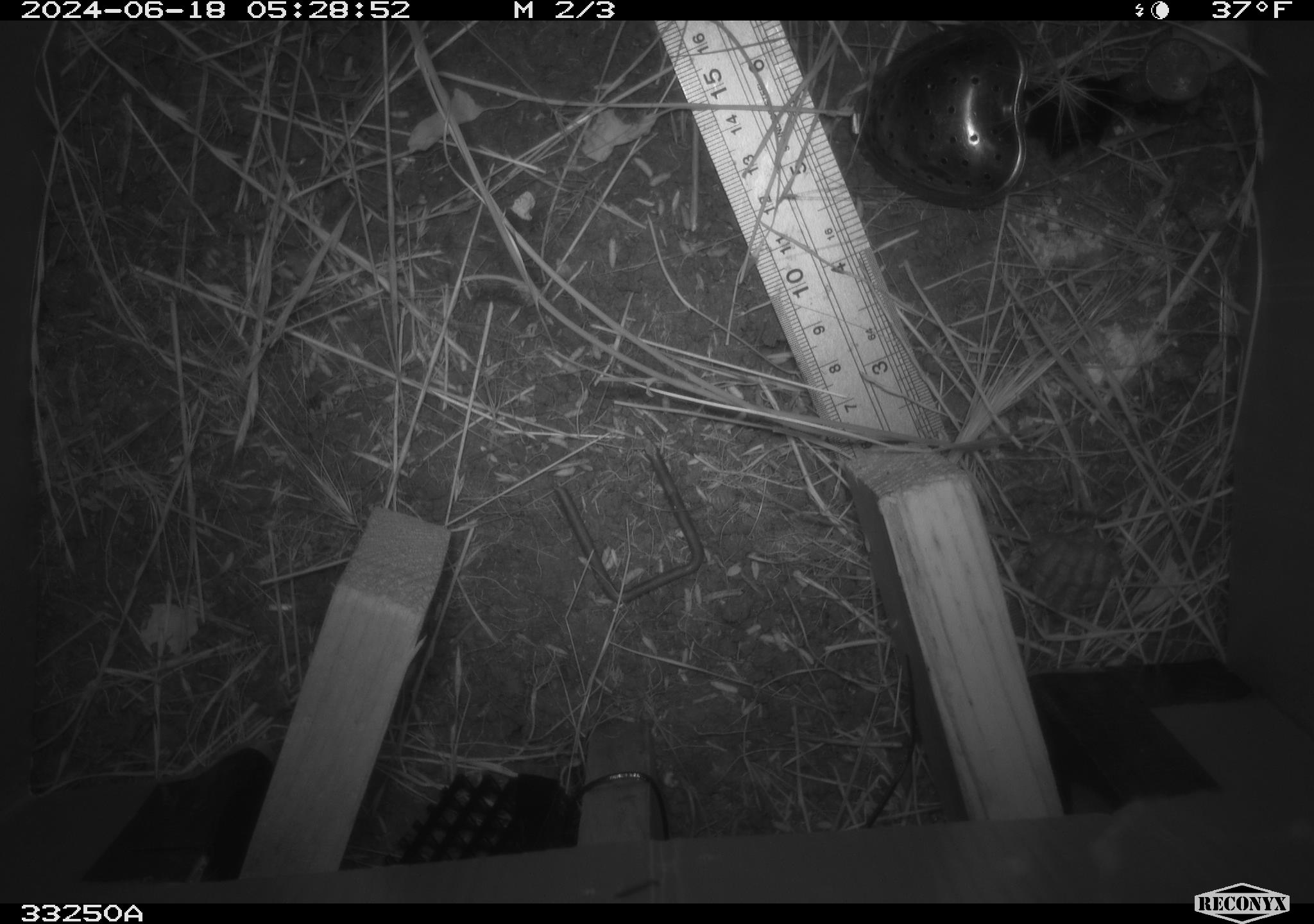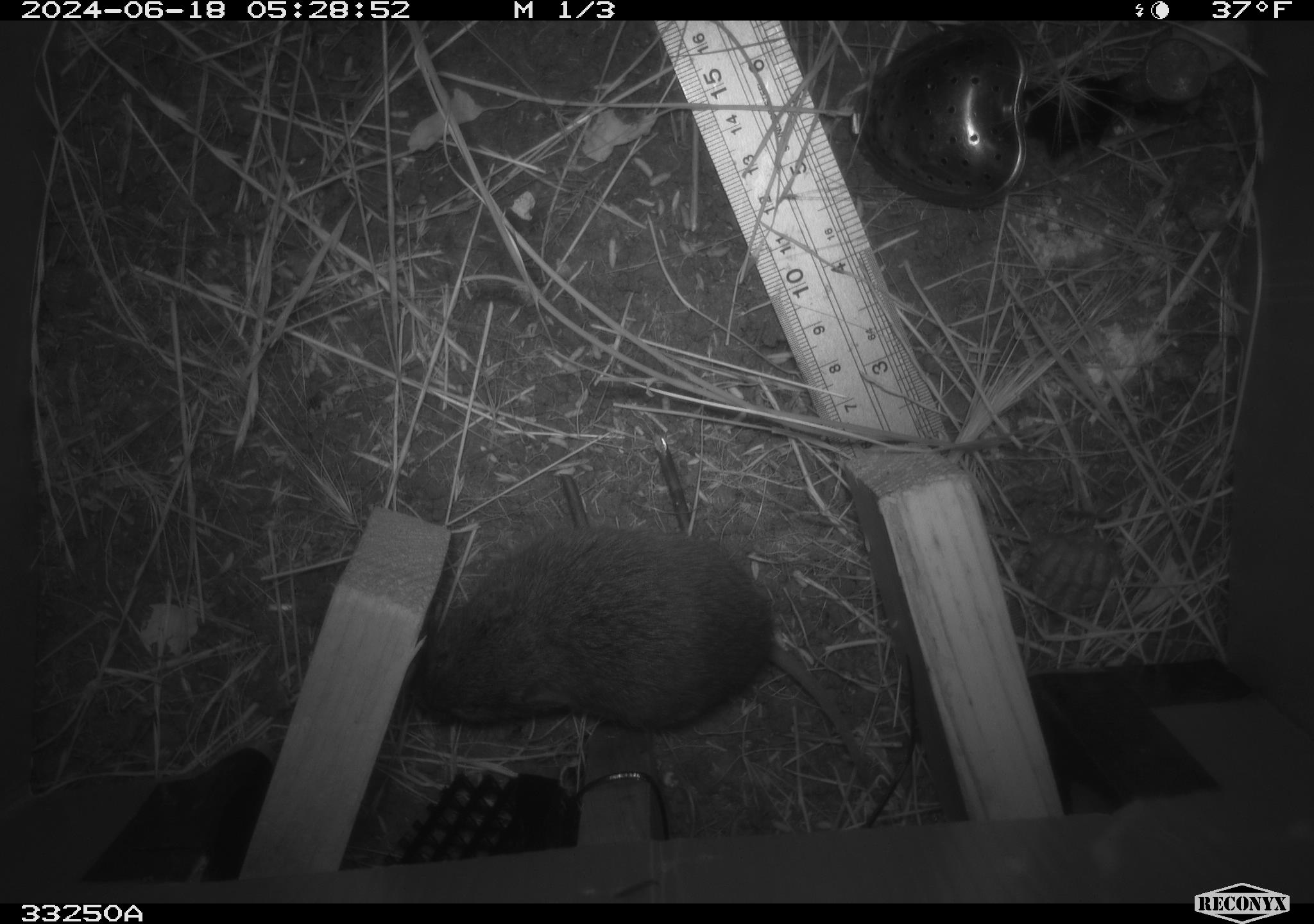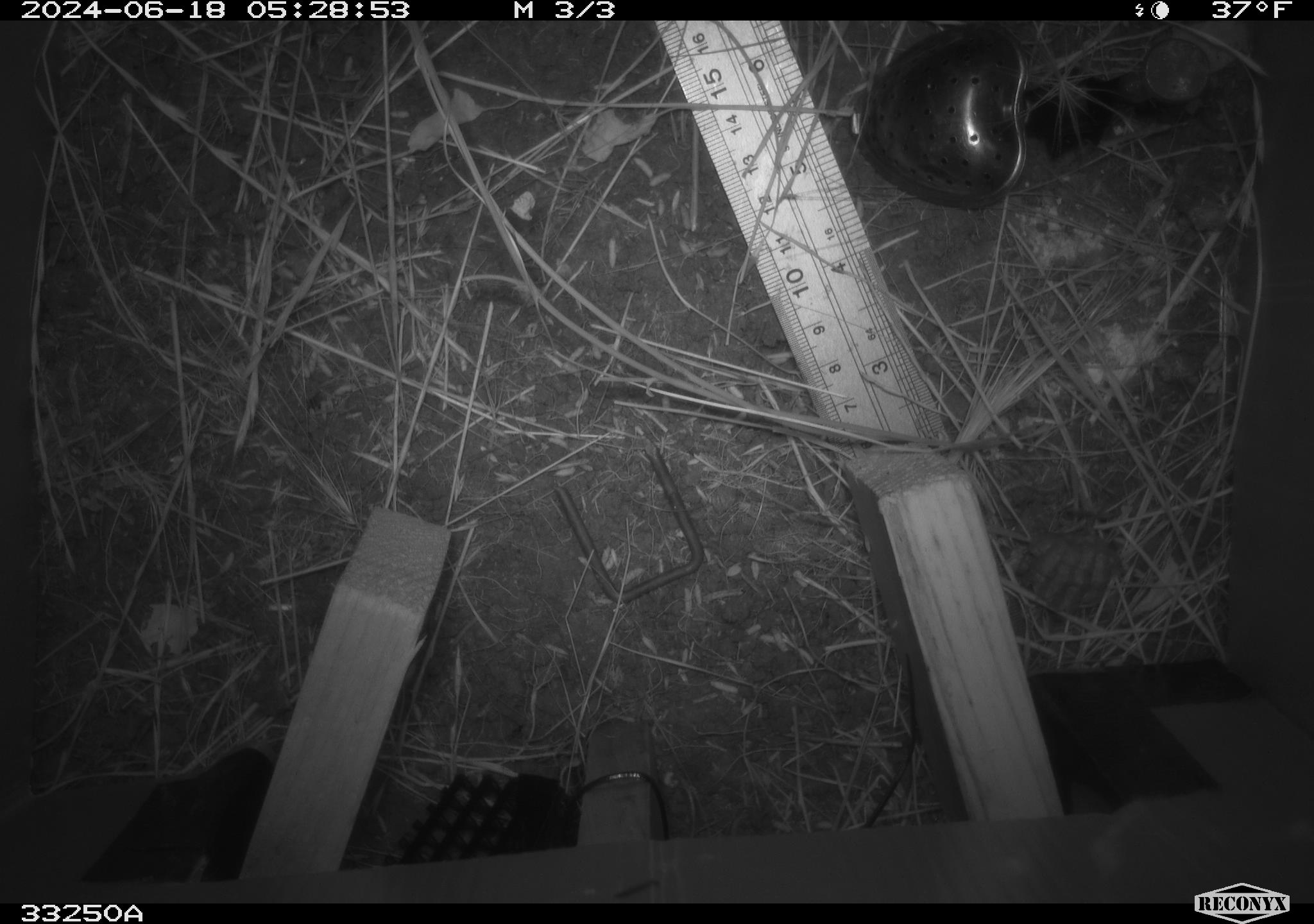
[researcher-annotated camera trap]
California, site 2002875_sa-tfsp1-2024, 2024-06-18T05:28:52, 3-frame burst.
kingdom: Animalia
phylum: Chordata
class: Mammalia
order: Rodentia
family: Cricetidae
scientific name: Arvicolinae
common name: voles, lemmings, and muskrats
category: arvicolinae subfamily